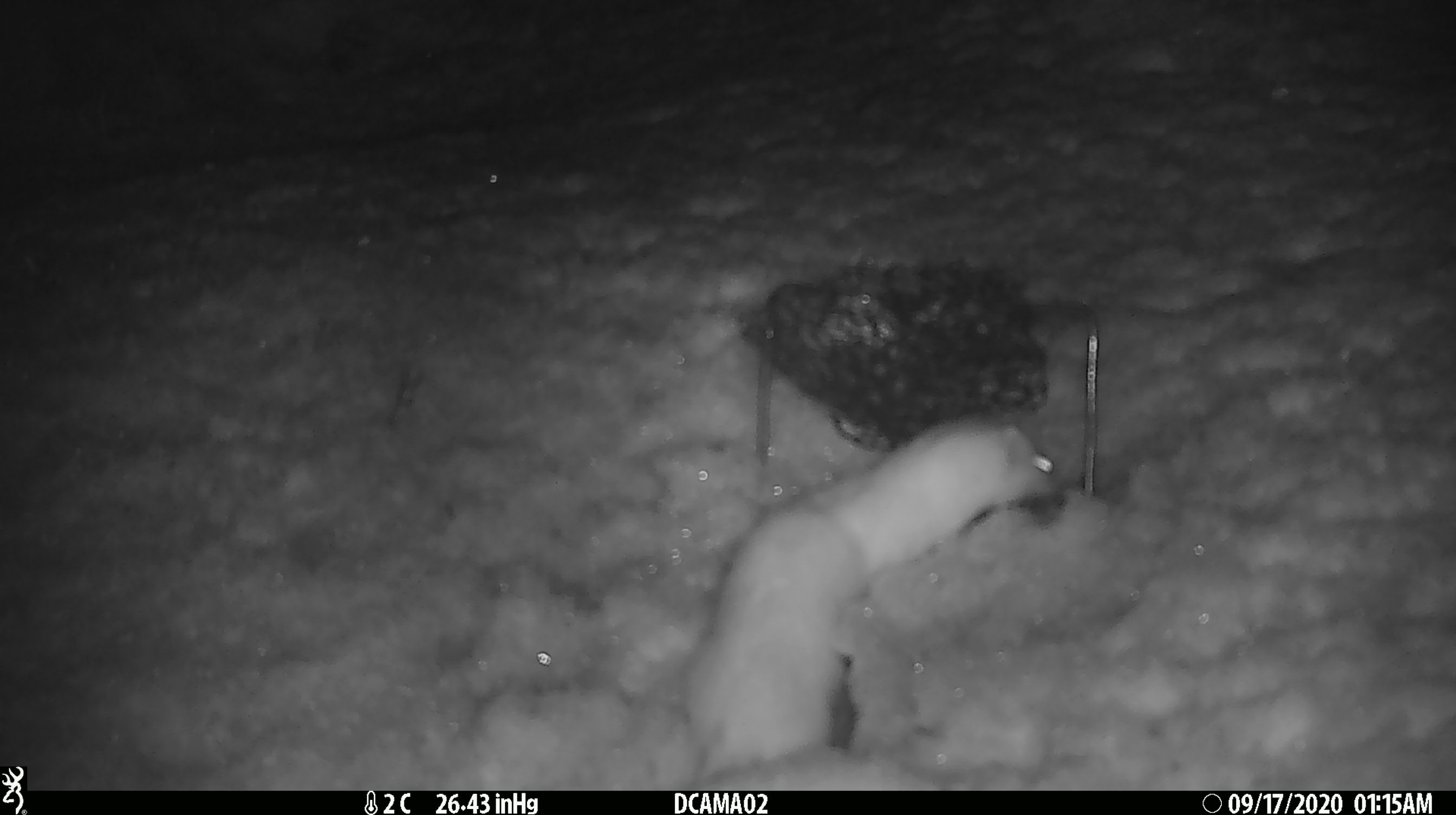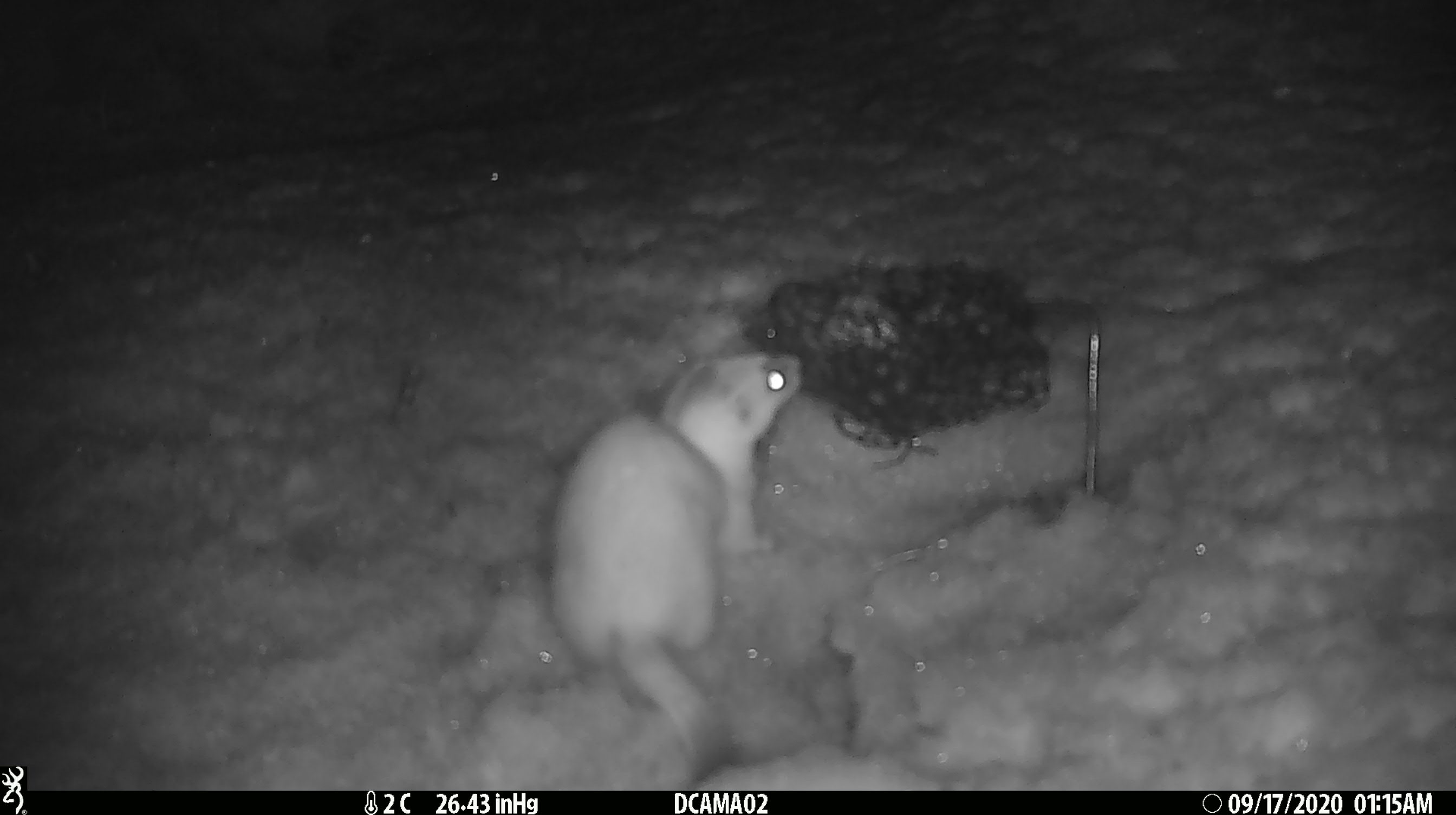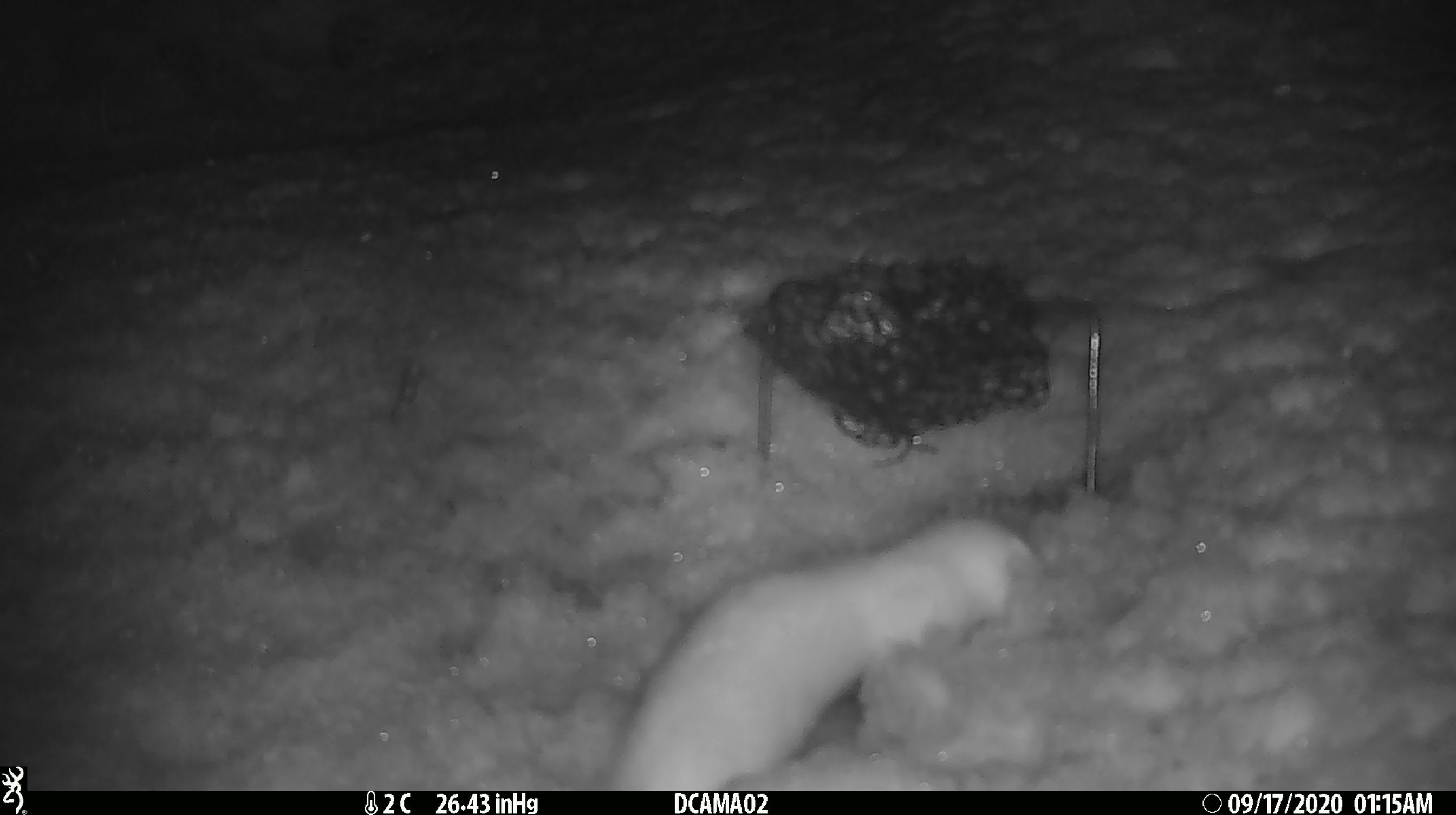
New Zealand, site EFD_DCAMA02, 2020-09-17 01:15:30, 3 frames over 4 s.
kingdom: Animalia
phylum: Chordata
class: Mammalia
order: Carnivora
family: Mustelidae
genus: Mustela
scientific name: Mustela erminea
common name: stoat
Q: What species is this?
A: Stoat (Mustela erminea).